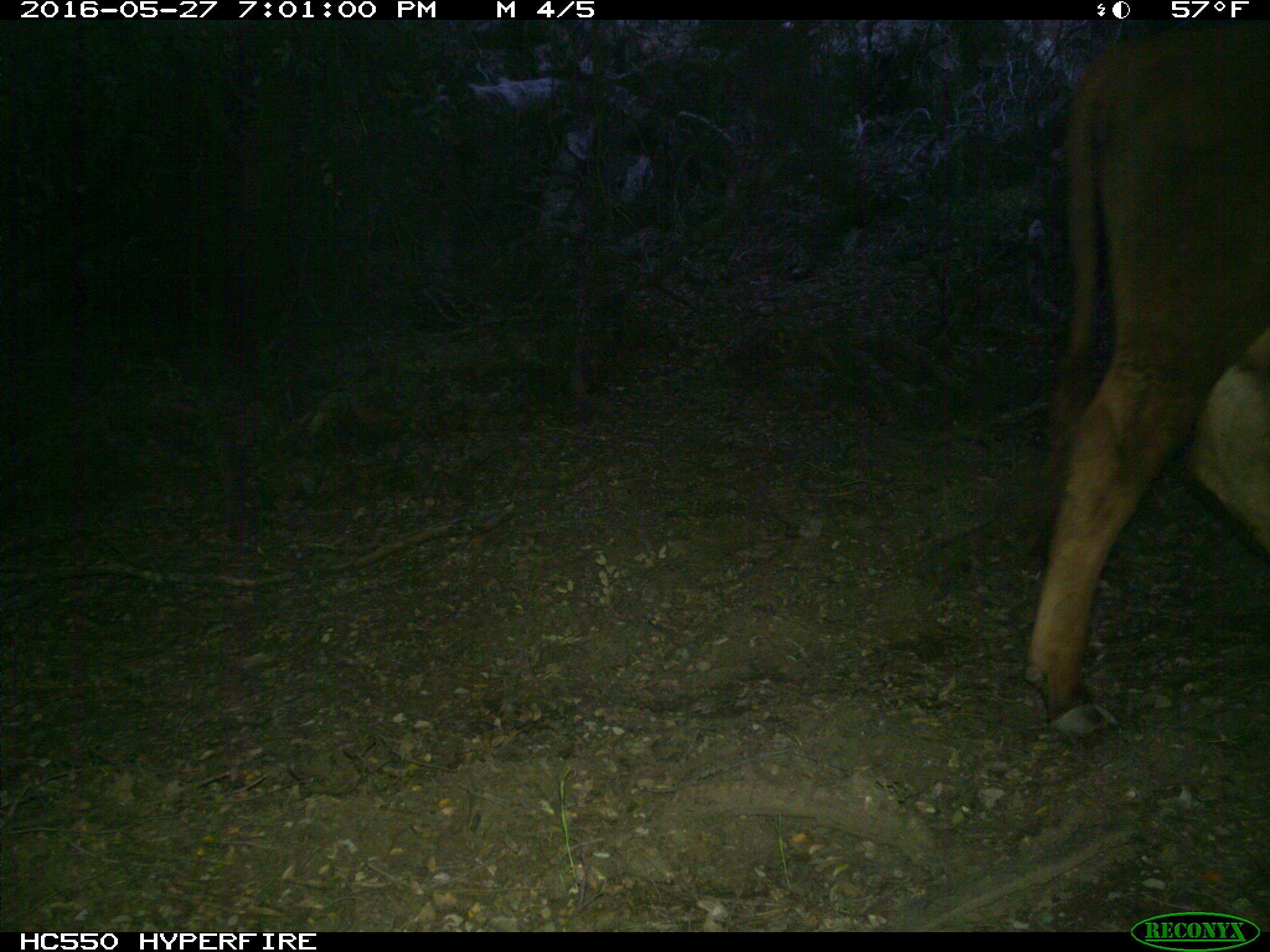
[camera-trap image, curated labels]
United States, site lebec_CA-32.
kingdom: Animalia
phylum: Chordata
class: Mammalia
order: Artiodactyla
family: Bovidae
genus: Bos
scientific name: Bos taurus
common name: domestic cow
Bos taurus (domestic cow).